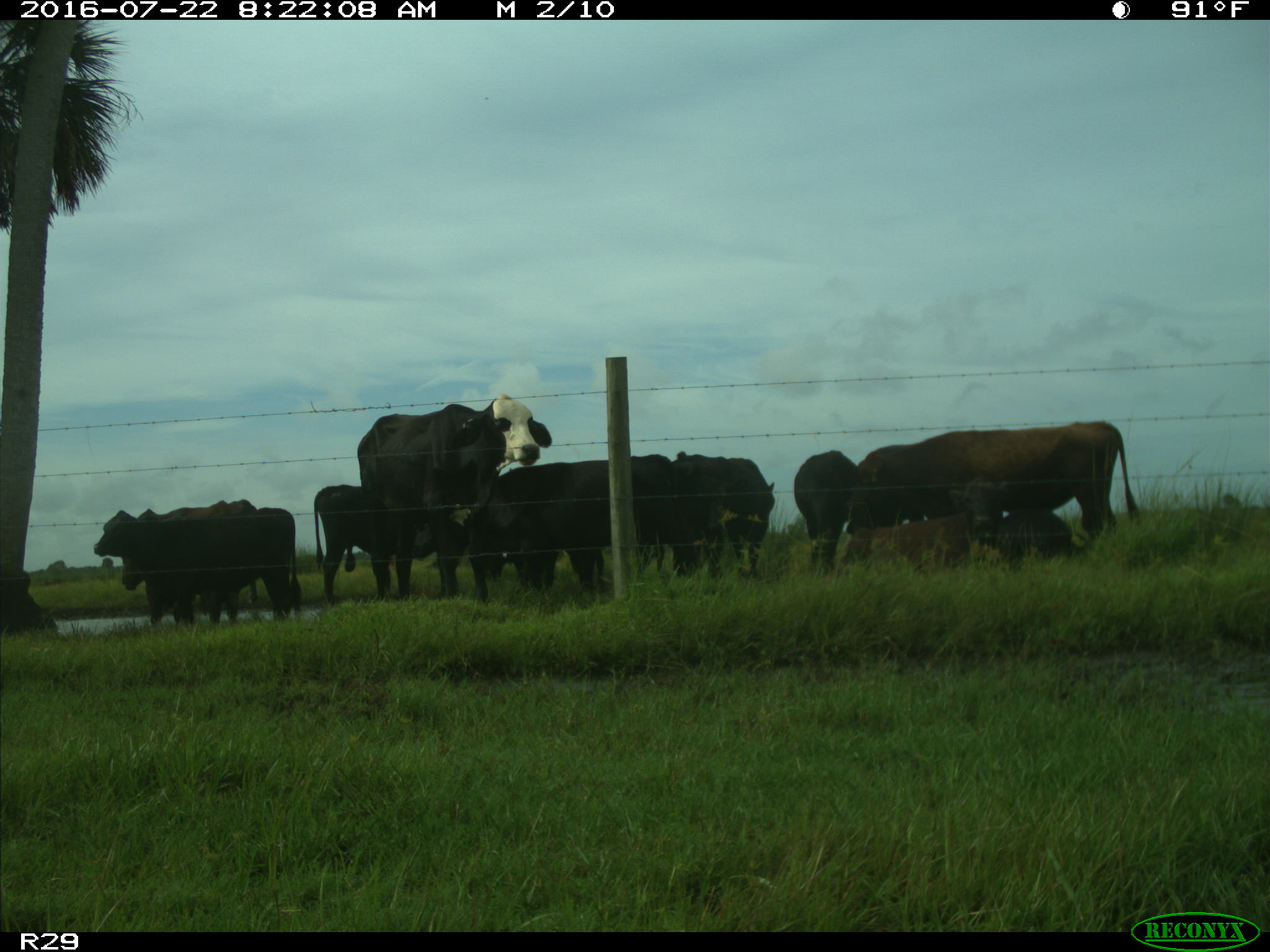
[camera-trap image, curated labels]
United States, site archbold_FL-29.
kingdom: Animalia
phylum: Chordata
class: Mammalia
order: Artiodactyla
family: Bovidae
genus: Bos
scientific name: Bos taurus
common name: domestic cow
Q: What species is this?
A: Bos taurus (domestic cow).